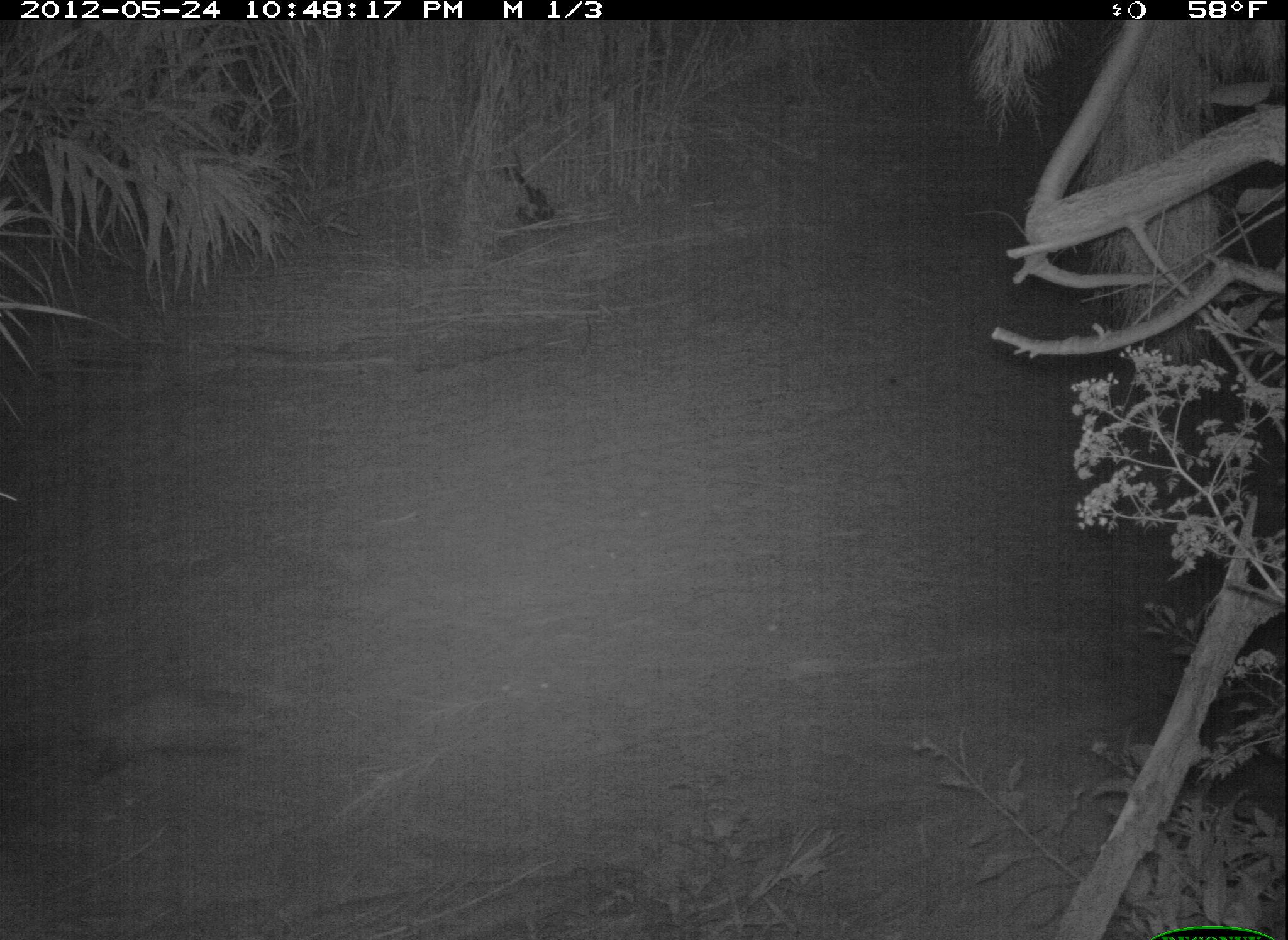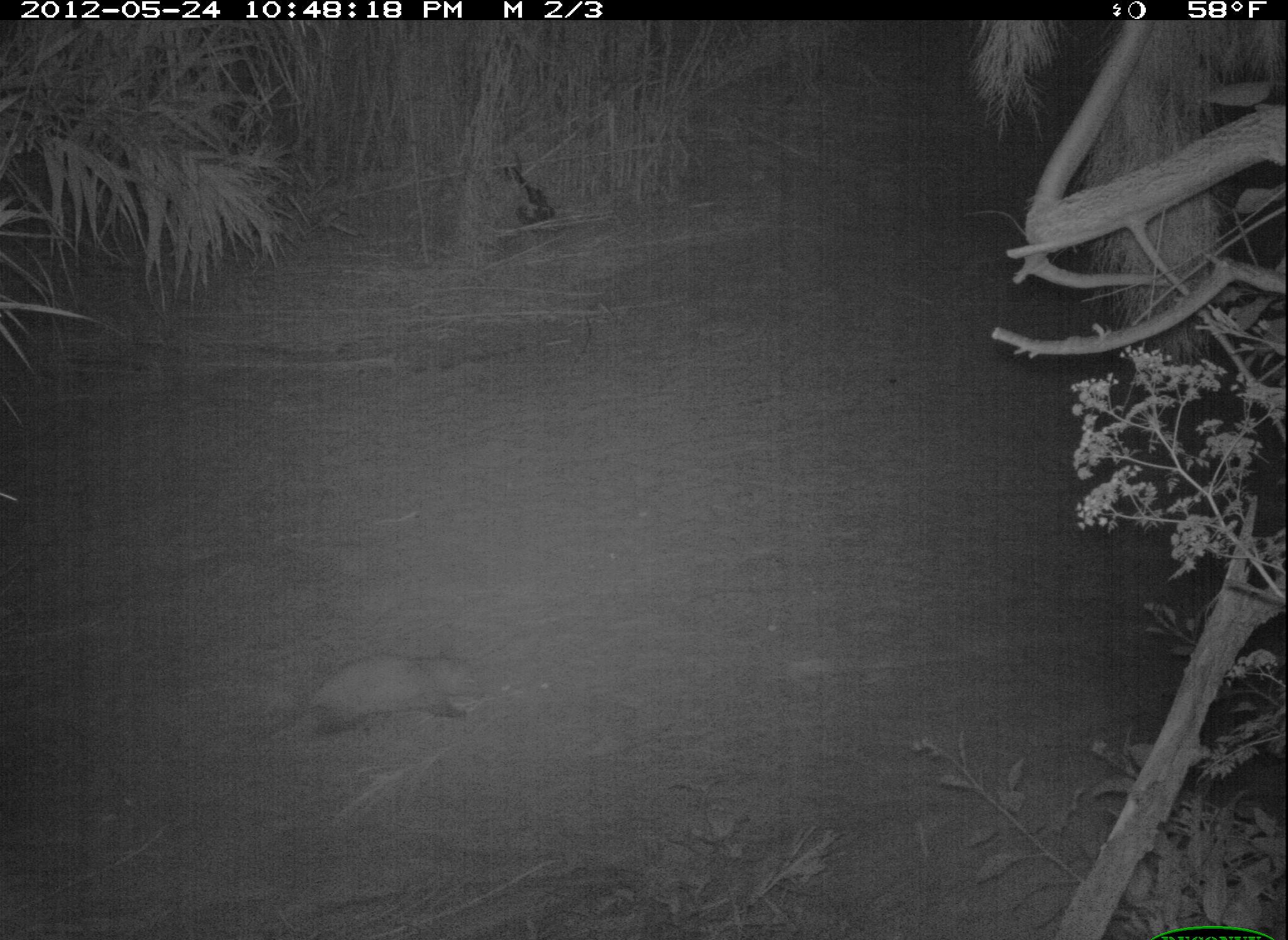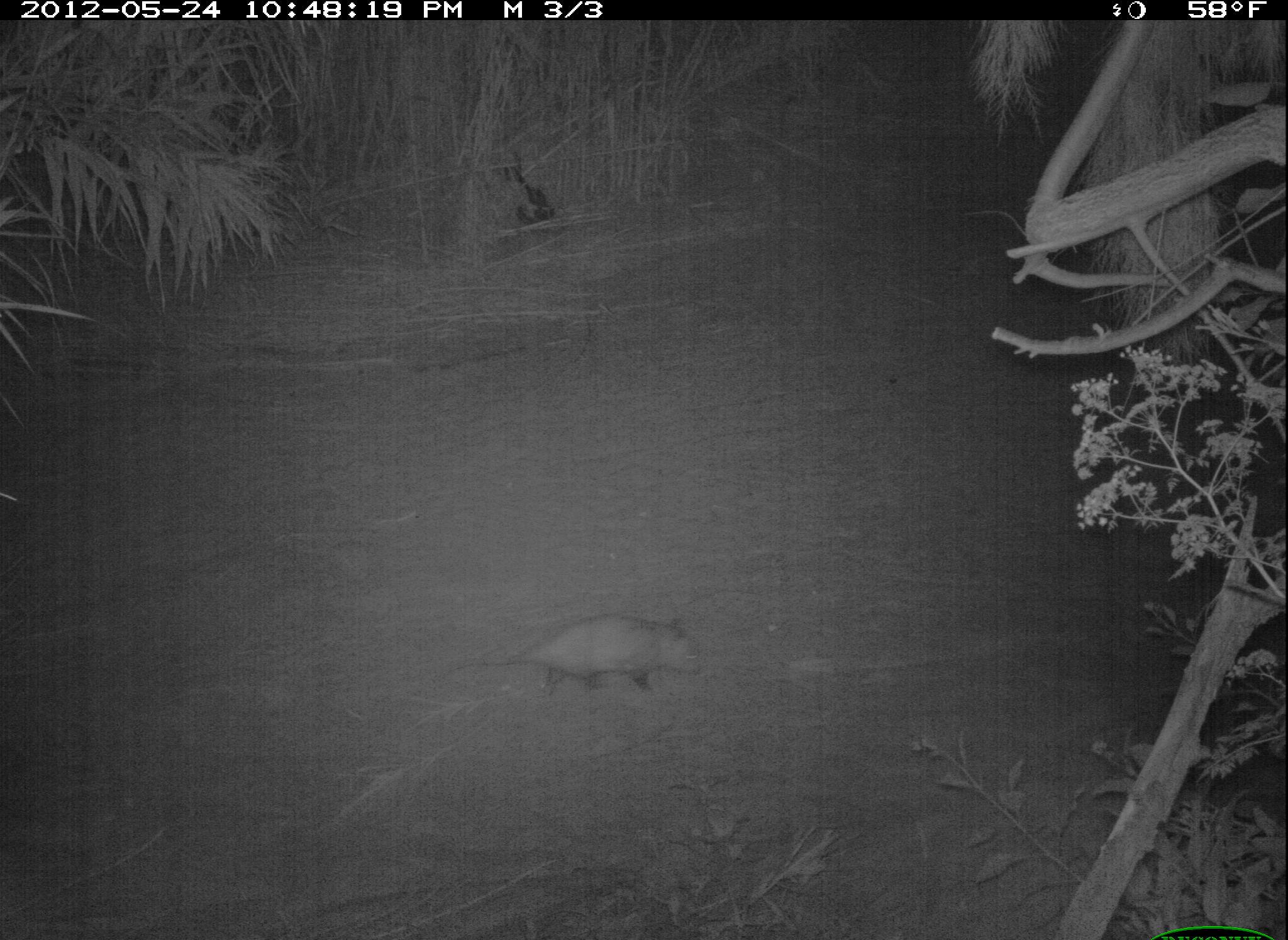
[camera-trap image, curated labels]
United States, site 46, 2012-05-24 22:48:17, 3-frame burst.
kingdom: Animalia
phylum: Chordata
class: Mammalia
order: Didelphimorphia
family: Didelphidae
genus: Didelphis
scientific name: Didelphis virginiana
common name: virginia opossum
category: opossum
Opossum (virginia opossum) (Didelphis virginiana).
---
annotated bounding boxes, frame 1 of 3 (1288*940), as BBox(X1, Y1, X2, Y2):
opossum: BBox(53, 665, 296, 794)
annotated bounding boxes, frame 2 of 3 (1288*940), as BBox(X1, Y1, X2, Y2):
opossum: BBox(251, 622, 497, 747)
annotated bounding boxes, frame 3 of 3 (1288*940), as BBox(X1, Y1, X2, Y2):
opossum: BBox(452, 586, 716, 722)